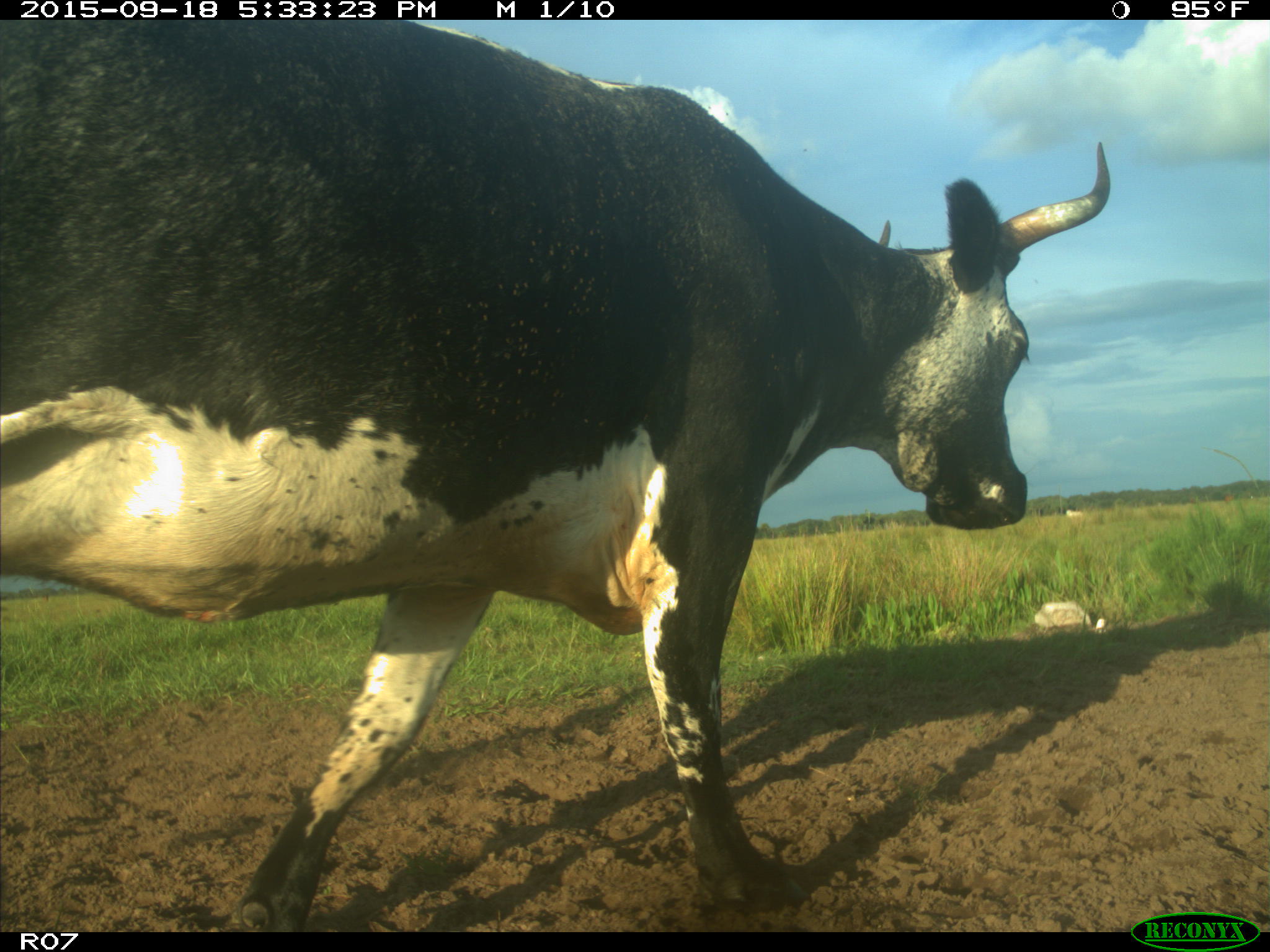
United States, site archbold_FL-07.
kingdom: Animalia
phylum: Chordata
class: Mammalia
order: Artiodactyla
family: Bovidae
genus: Bos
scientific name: Bos taurus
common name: domestic cow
Bos taurus (domestic cow).